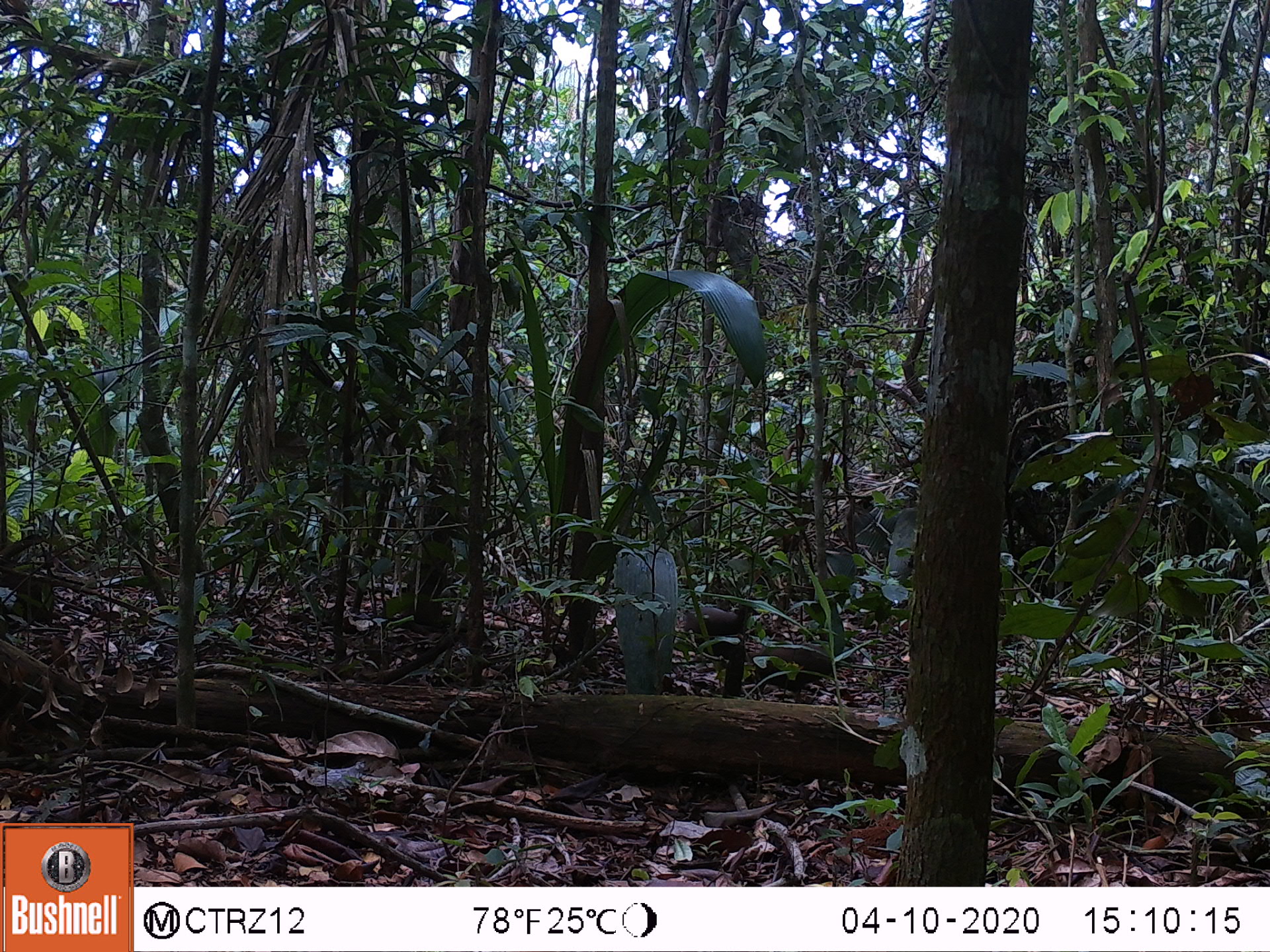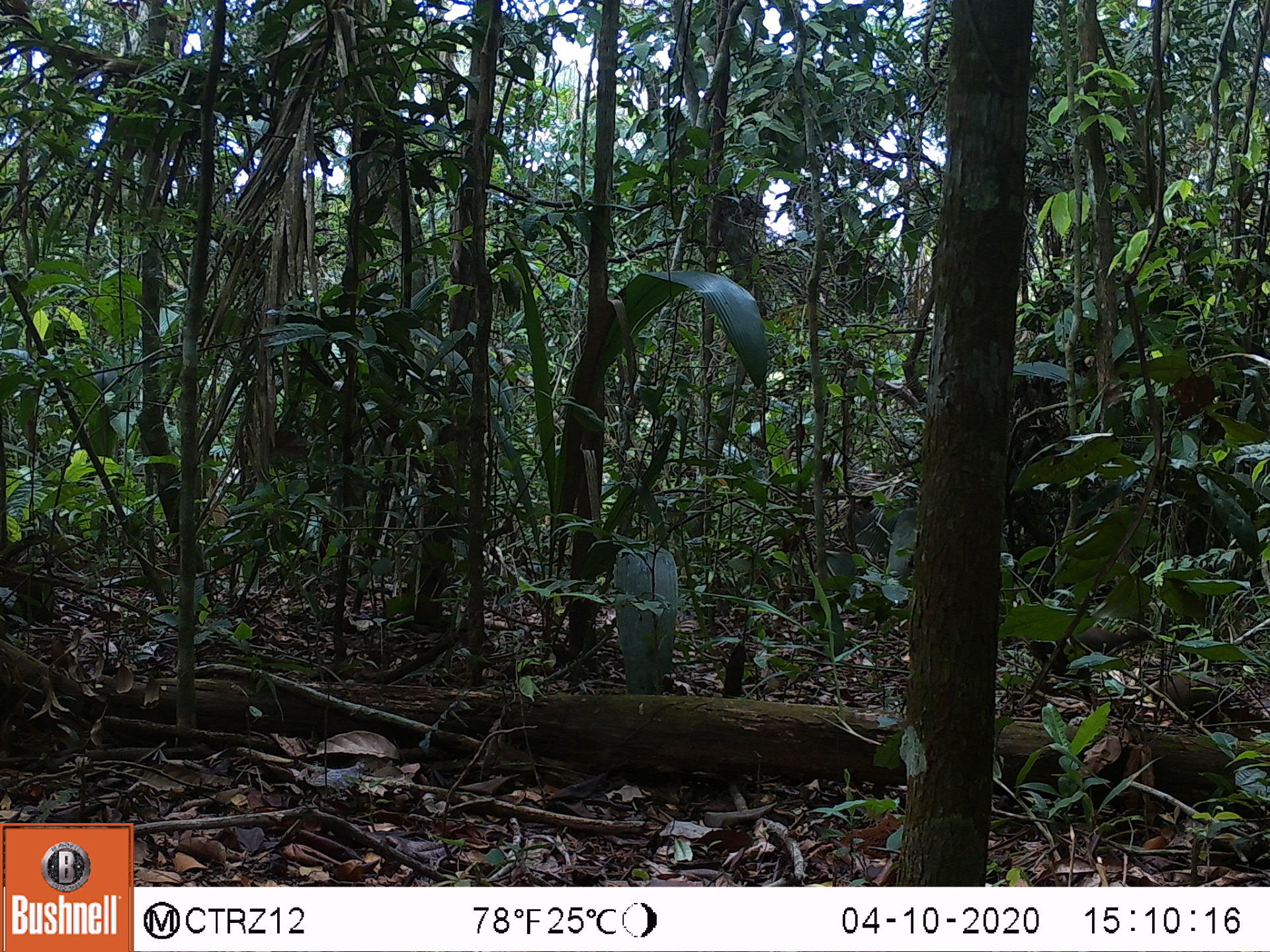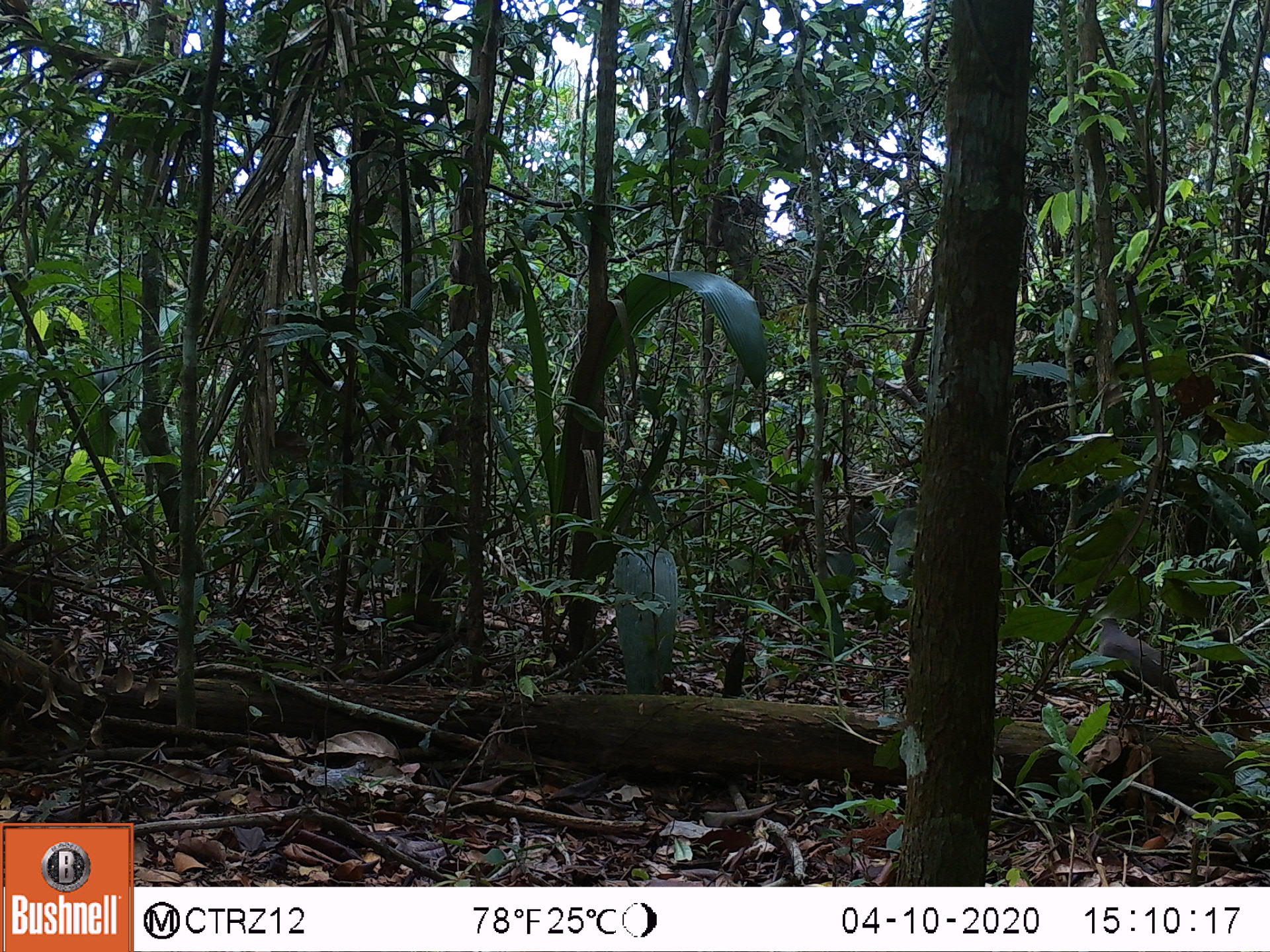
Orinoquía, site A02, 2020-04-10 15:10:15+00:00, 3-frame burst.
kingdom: Animalia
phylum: Chordata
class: Aves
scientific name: Aves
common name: bird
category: unknown bird